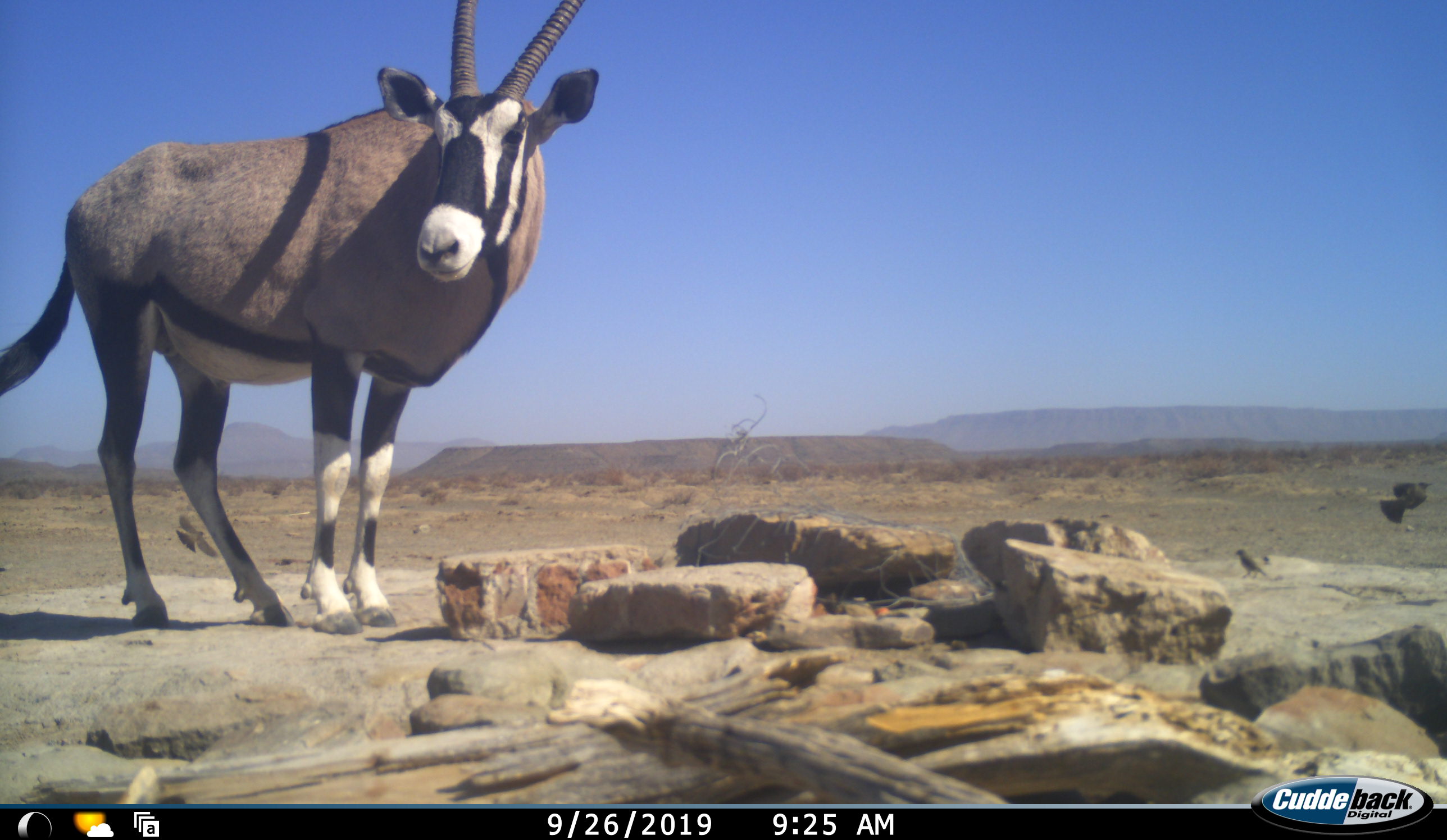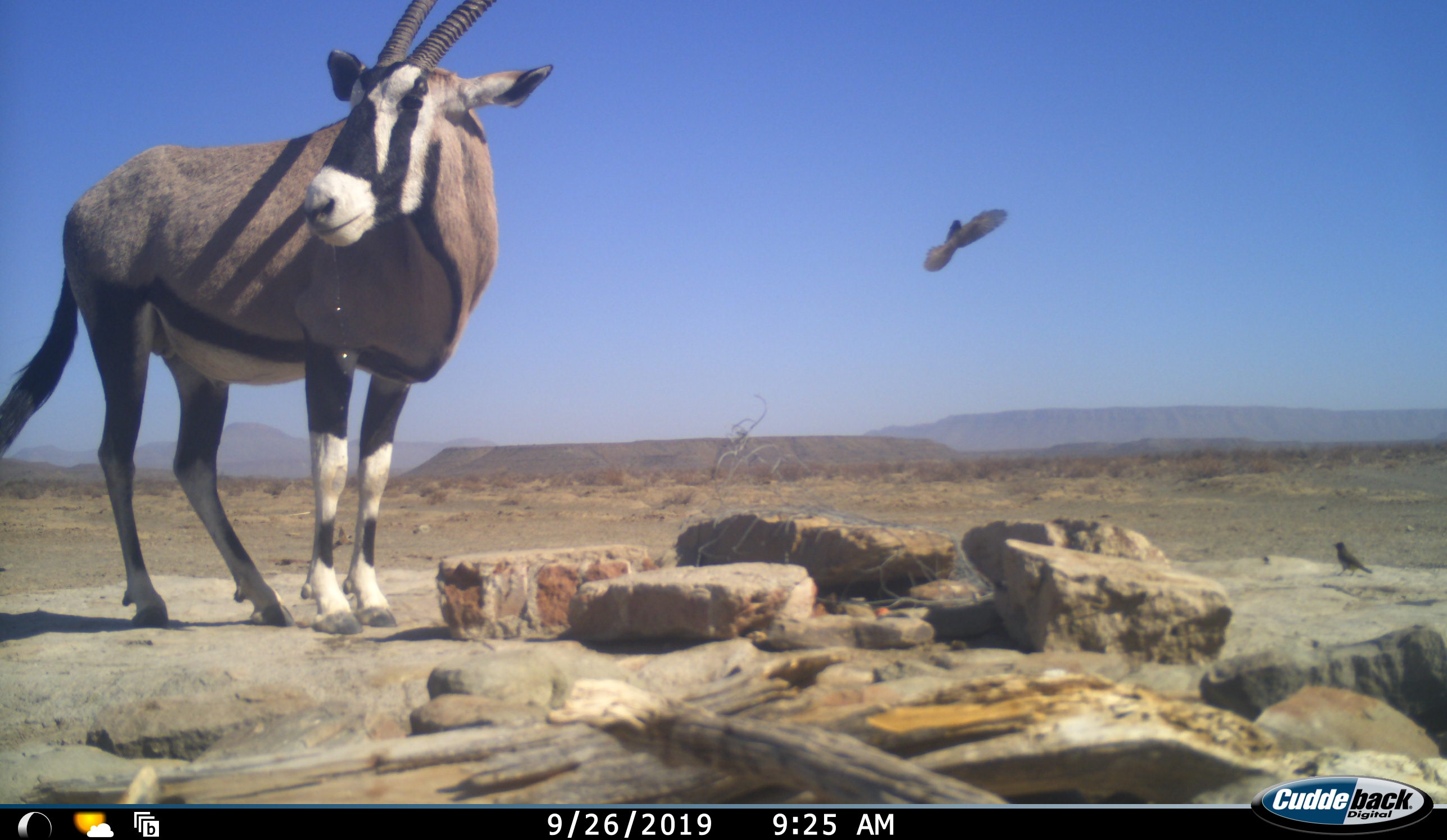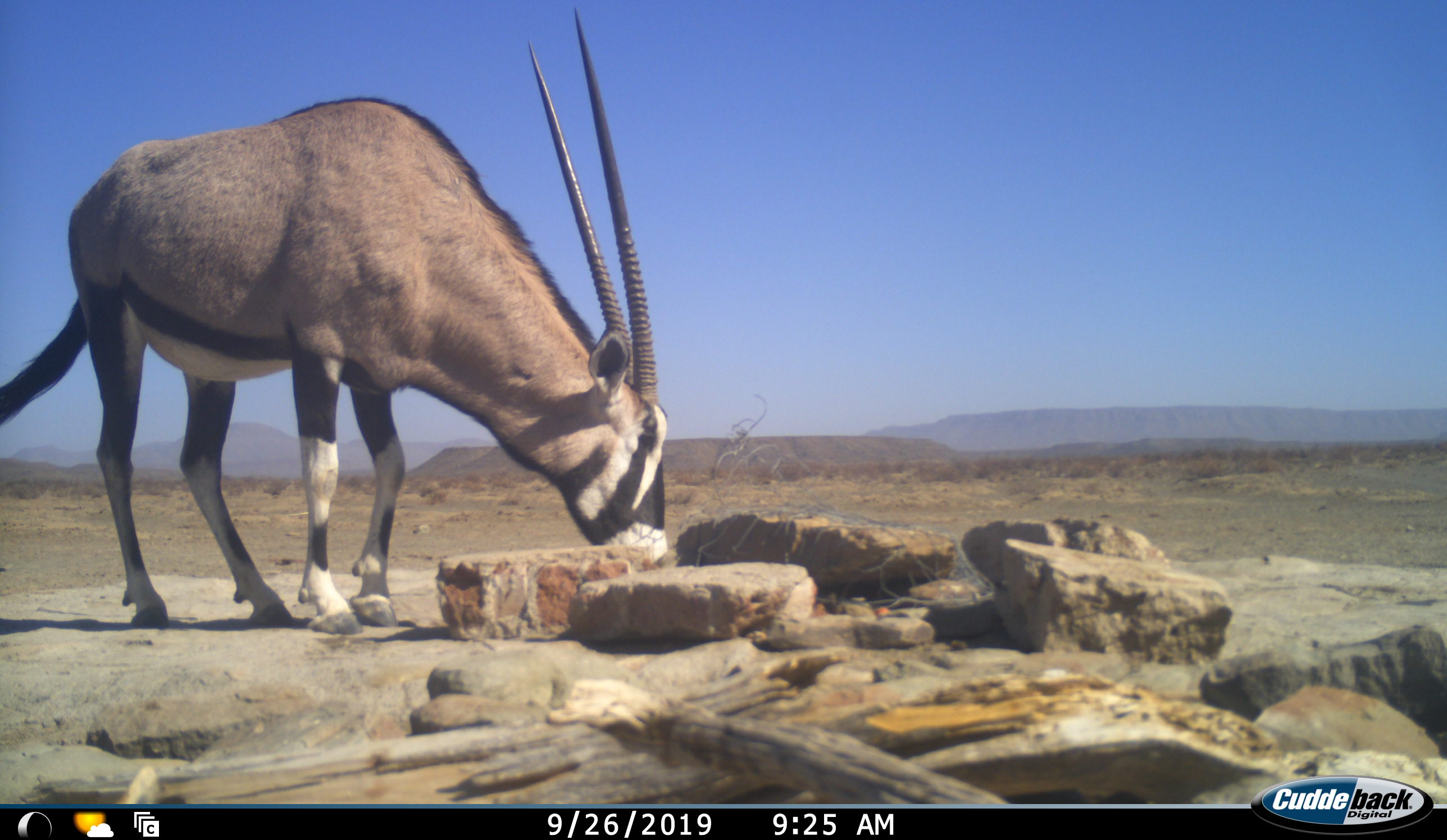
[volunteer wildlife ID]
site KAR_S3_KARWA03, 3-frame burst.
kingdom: Animalia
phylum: Chordata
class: Mammalia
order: Artiodactyla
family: Bovidae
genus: Oryx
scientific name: Oryx gazella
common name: gemsbok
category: oryx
Oryx (gemsbok) (Oryx gazella), count 1. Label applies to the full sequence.